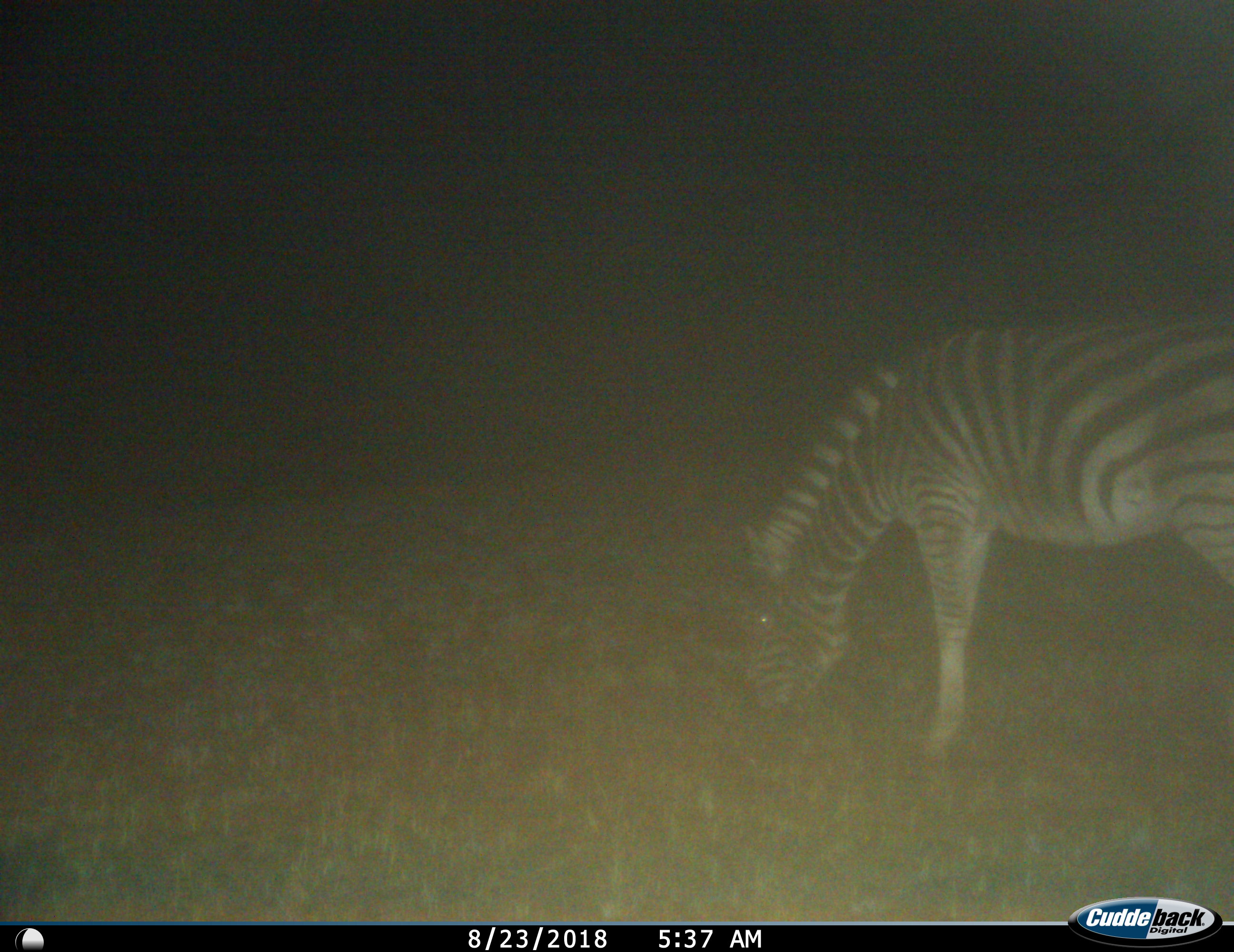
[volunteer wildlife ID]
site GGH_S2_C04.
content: unidentified animal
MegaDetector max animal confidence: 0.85